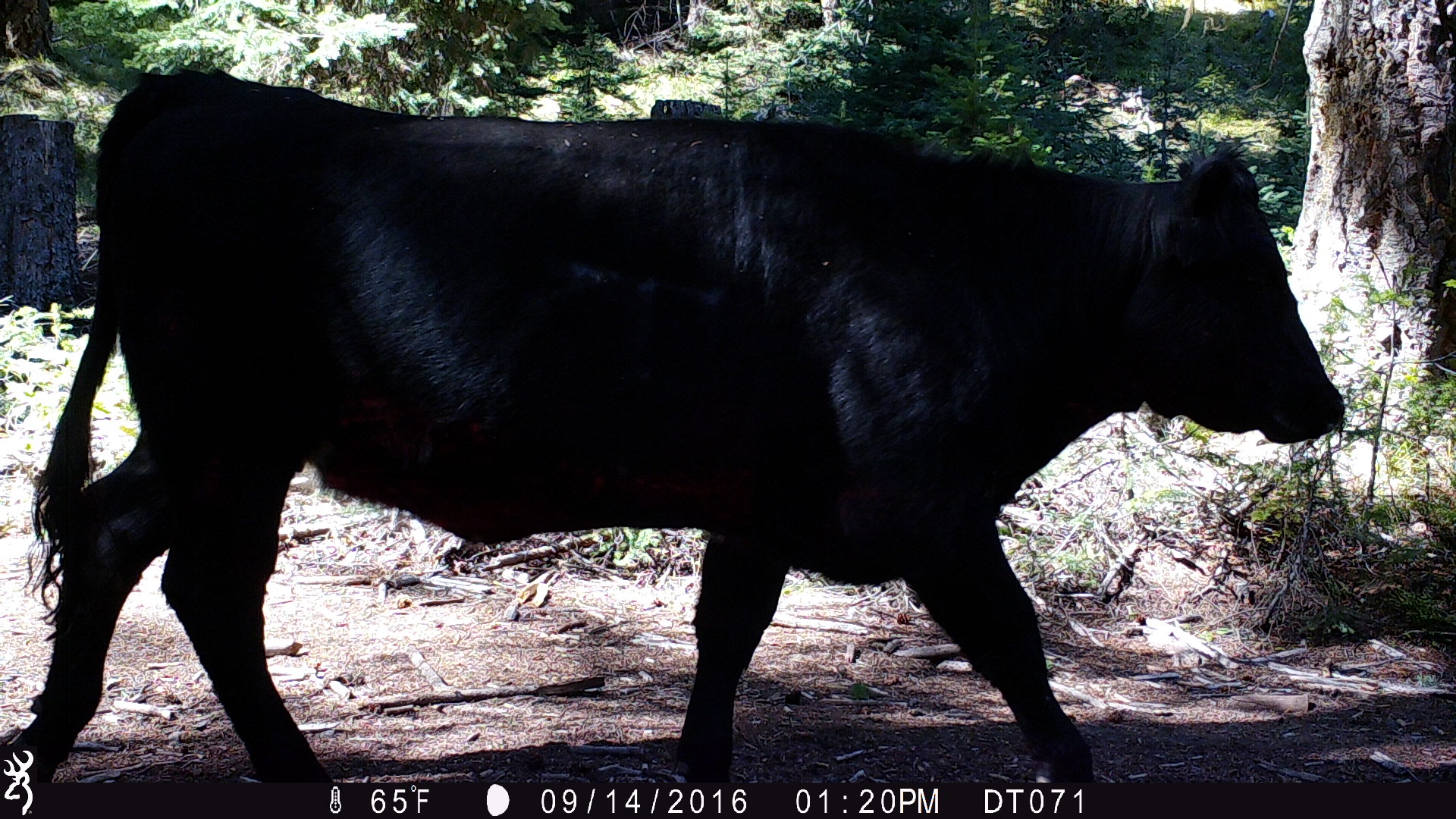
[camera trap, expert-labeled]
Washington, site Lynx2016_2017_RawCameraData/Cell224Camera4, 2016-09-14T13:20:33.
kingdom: Animalia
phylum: Chordata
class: Mammalia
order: Artiodactyla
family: Bovidae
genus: Bos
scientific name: Bos taurus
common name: domestic cattle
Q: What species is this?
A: Domestic cattle (Bos taurus).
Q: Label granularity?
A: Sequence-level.